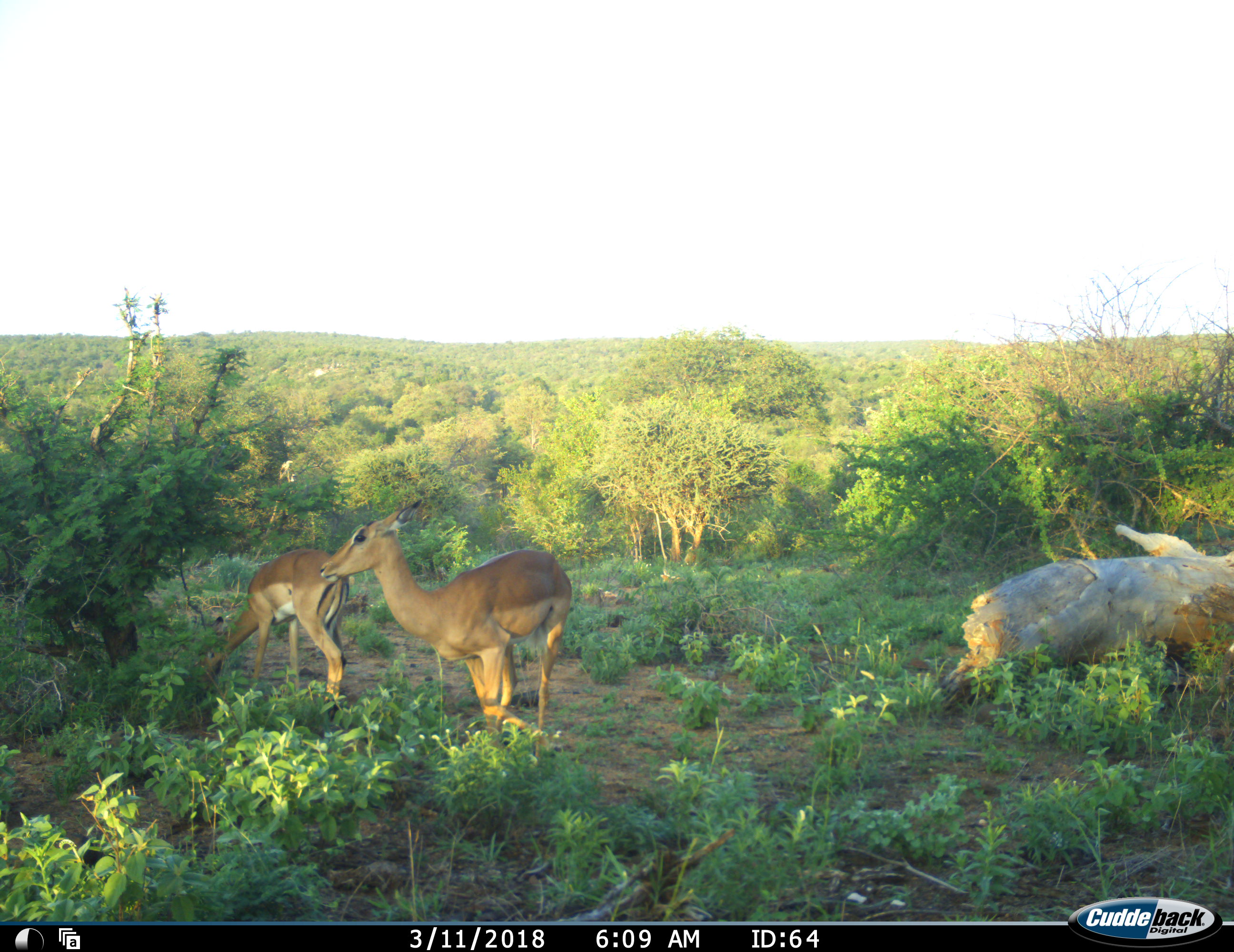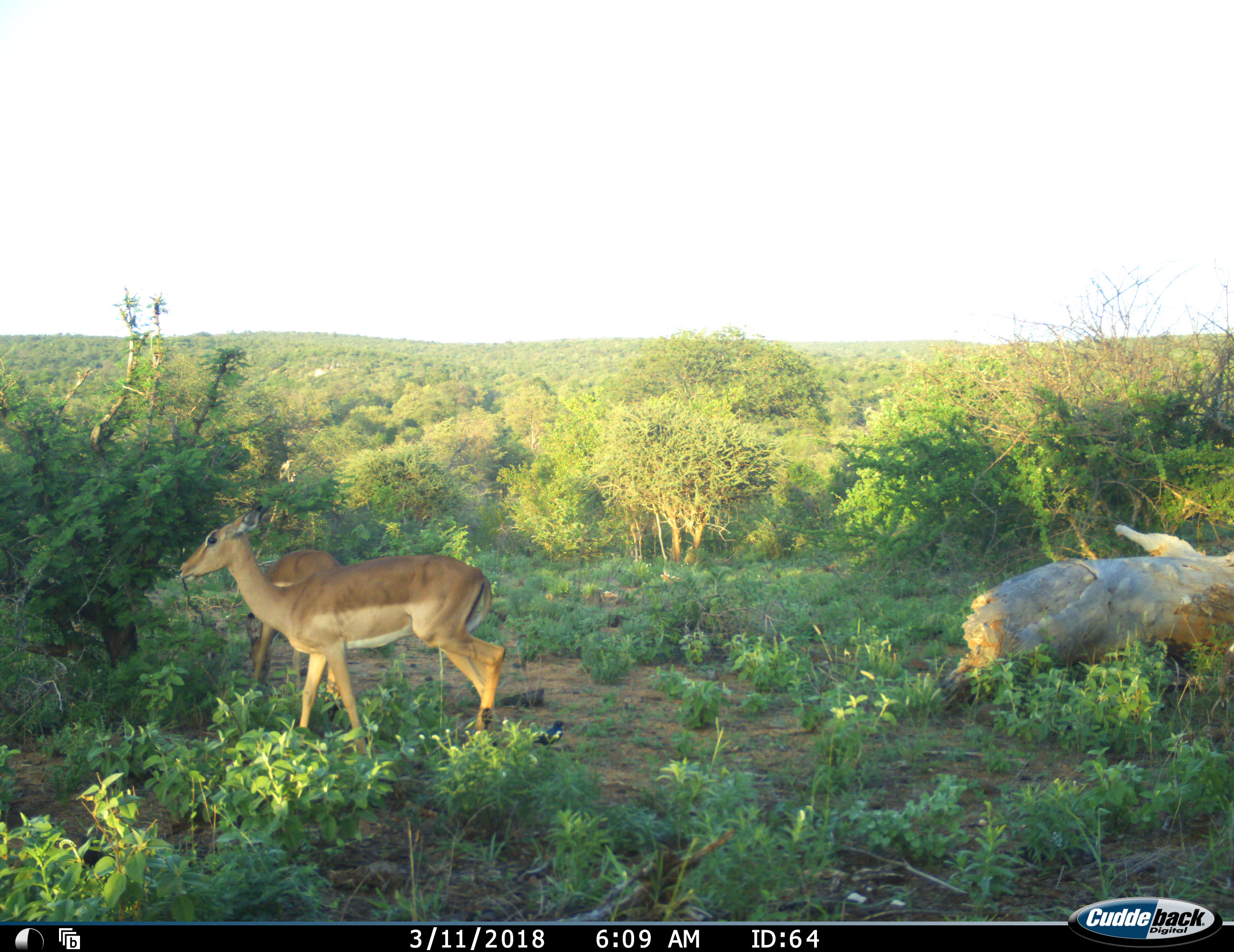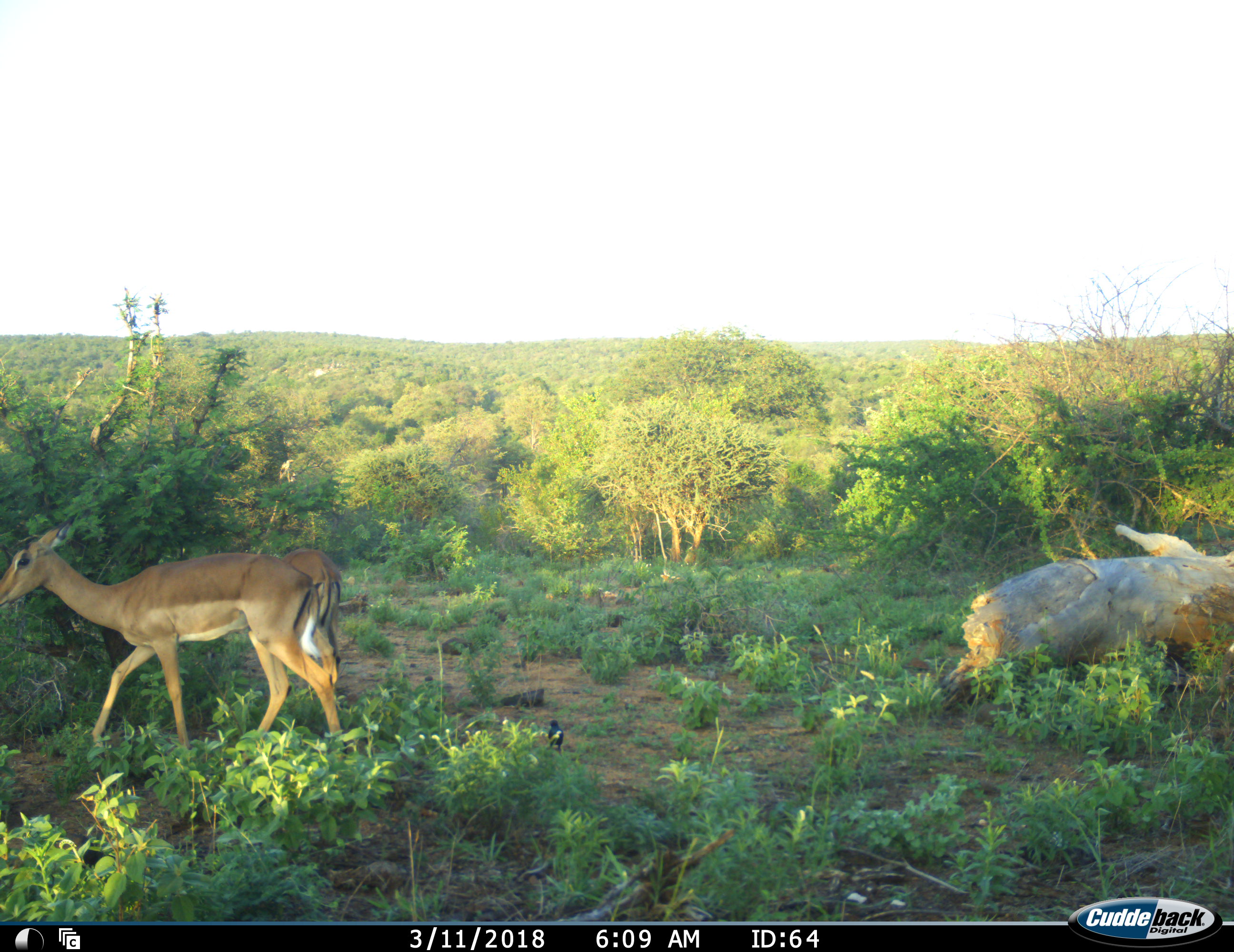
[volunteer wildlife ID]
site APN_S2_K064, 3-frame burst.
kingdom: Animalia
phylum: Chordata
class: Mammalia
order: Artiodactyla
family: Bovidae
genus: Aepyceros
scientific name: Aepyceros melampus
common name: impala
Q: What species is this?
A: Impala (Aepyceros melampus).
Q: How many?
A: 2.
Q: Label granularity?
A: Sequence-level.